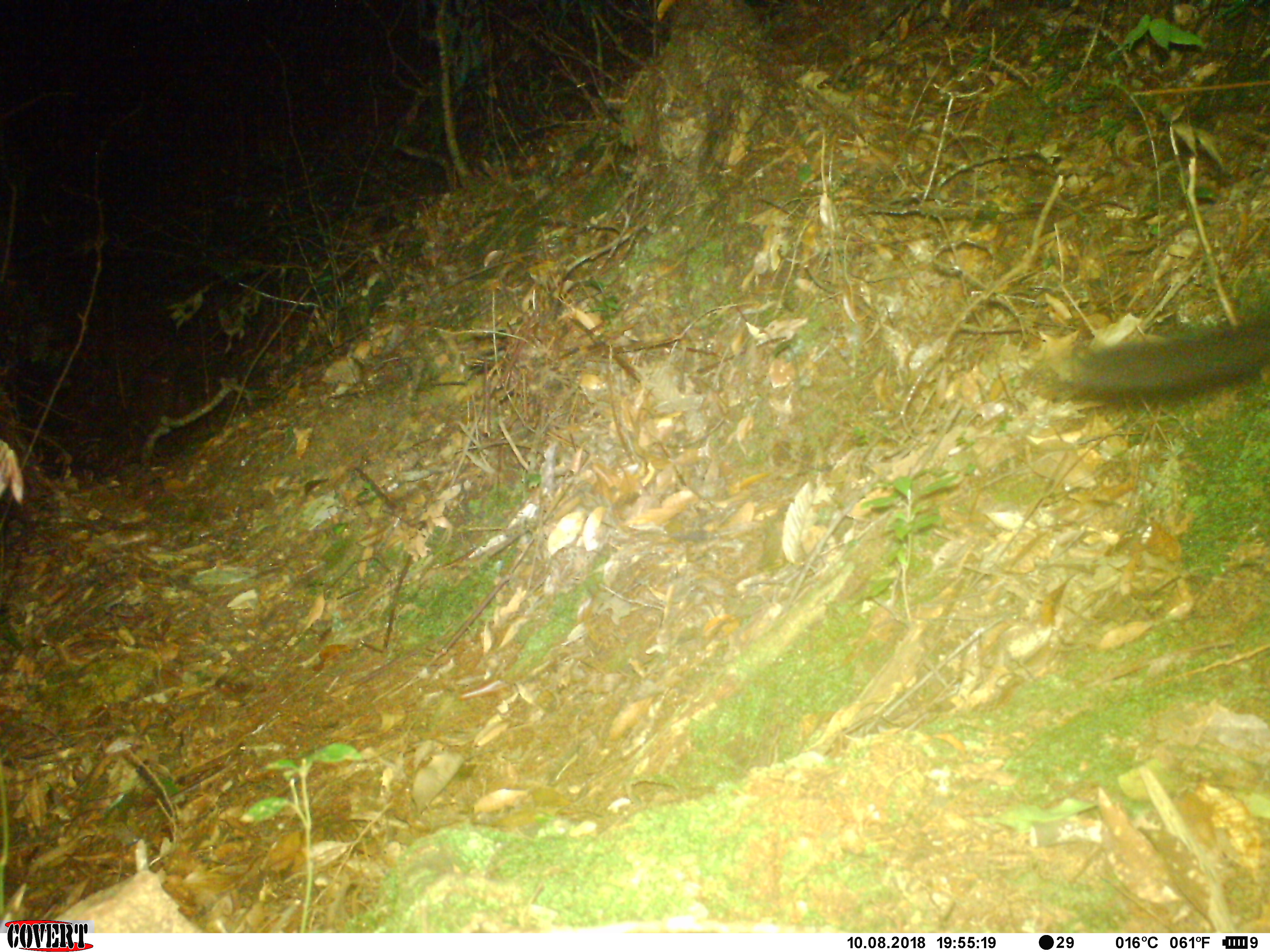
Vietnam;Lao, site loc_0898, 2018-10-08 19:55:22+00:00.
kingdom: Animalia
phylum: Chordata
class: Mammalia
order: Carnivora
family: Viverridae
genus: Paguma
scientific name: Paguma larvata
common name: masked palm civet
Masked palm civet (Paguma larvata). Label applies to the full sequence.